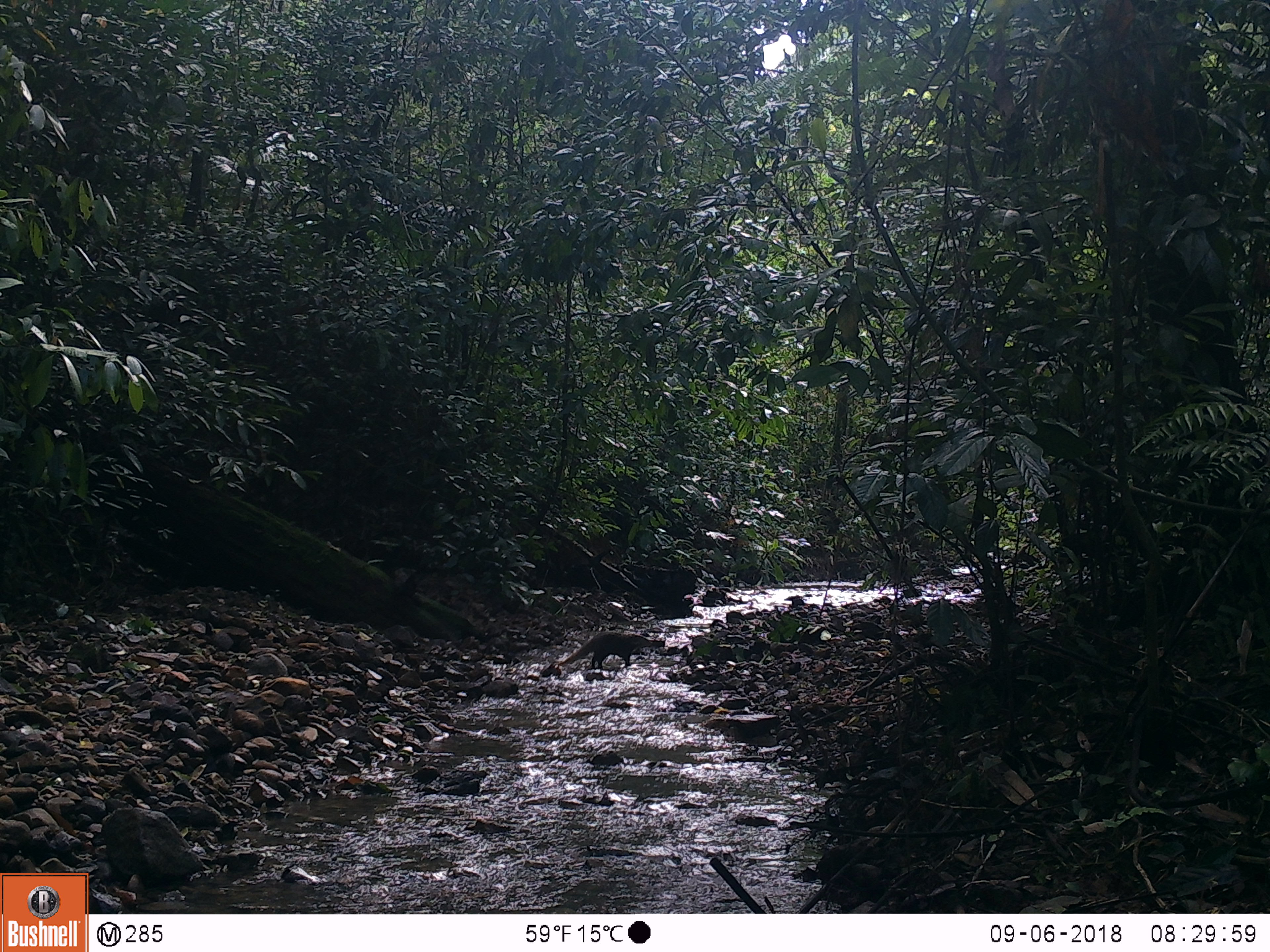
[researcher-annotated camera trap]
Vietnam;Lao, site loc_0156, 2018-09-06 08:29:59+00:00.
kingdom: Animalia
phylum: Chordata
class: Mammalia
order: Carnivora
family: Herpestidae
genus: Urva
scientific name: Urva urva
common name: crab-eating mongoose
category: crab eating mongoose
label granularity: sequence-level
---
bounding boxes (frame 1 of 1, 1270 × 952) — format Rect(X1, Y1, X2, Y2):
crab eating mongoose: Rect(555, 632, 653, 668)